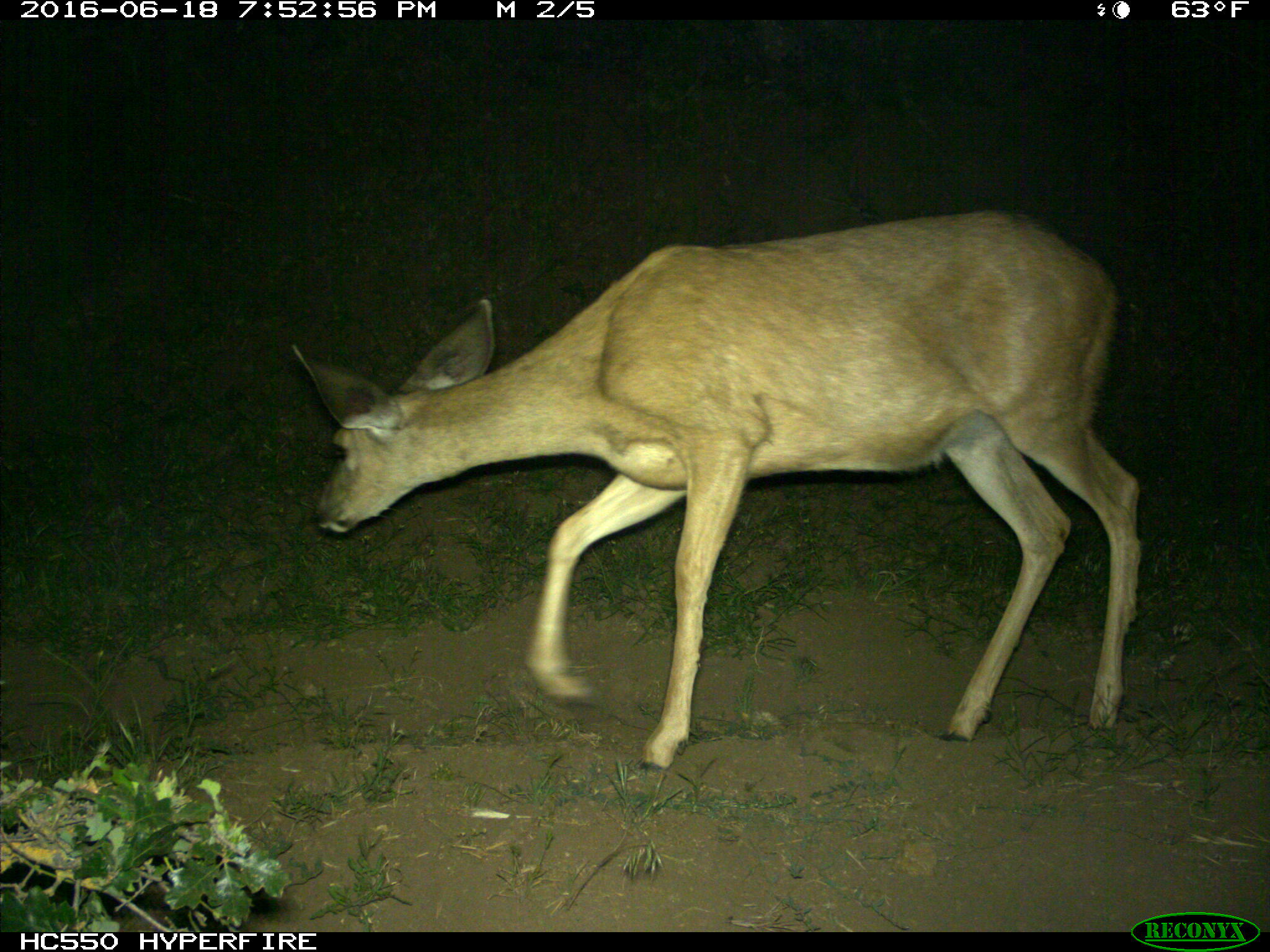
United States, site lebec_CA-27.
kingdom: Animalia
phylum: Chordata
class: Mammalia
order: Artiodactyla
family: Cervidae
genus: Odocoileus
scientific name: Odocoileus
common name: deer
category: unidentified deer